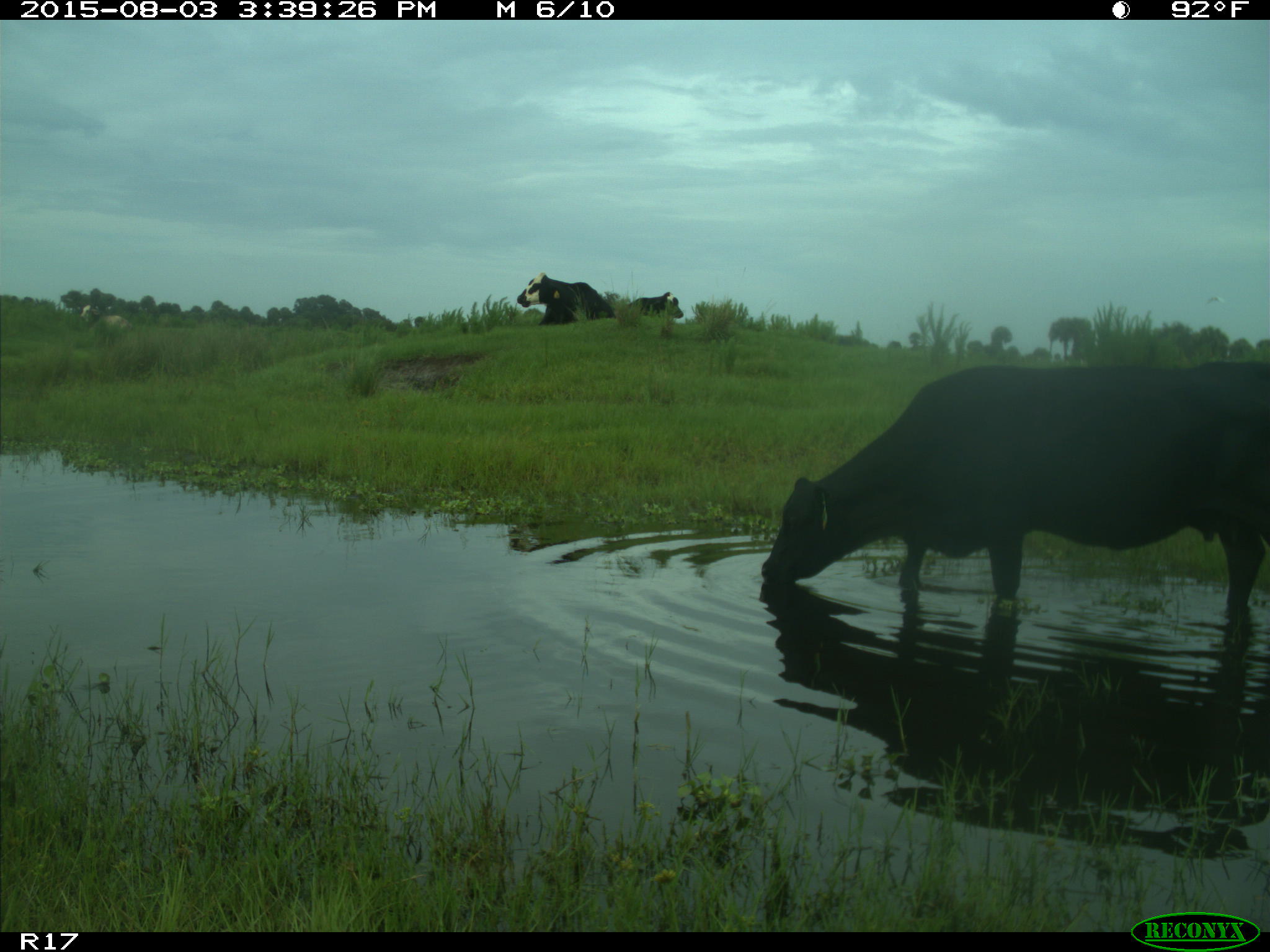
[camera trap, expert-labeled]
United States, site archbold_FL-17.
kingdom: Animalia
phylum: Chordata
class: Mammalia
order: Artiodactyla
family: Bovidae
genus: Bos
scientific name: Bos taurus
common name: domestic cow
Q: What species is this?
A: Bos taurus (domestic cow).